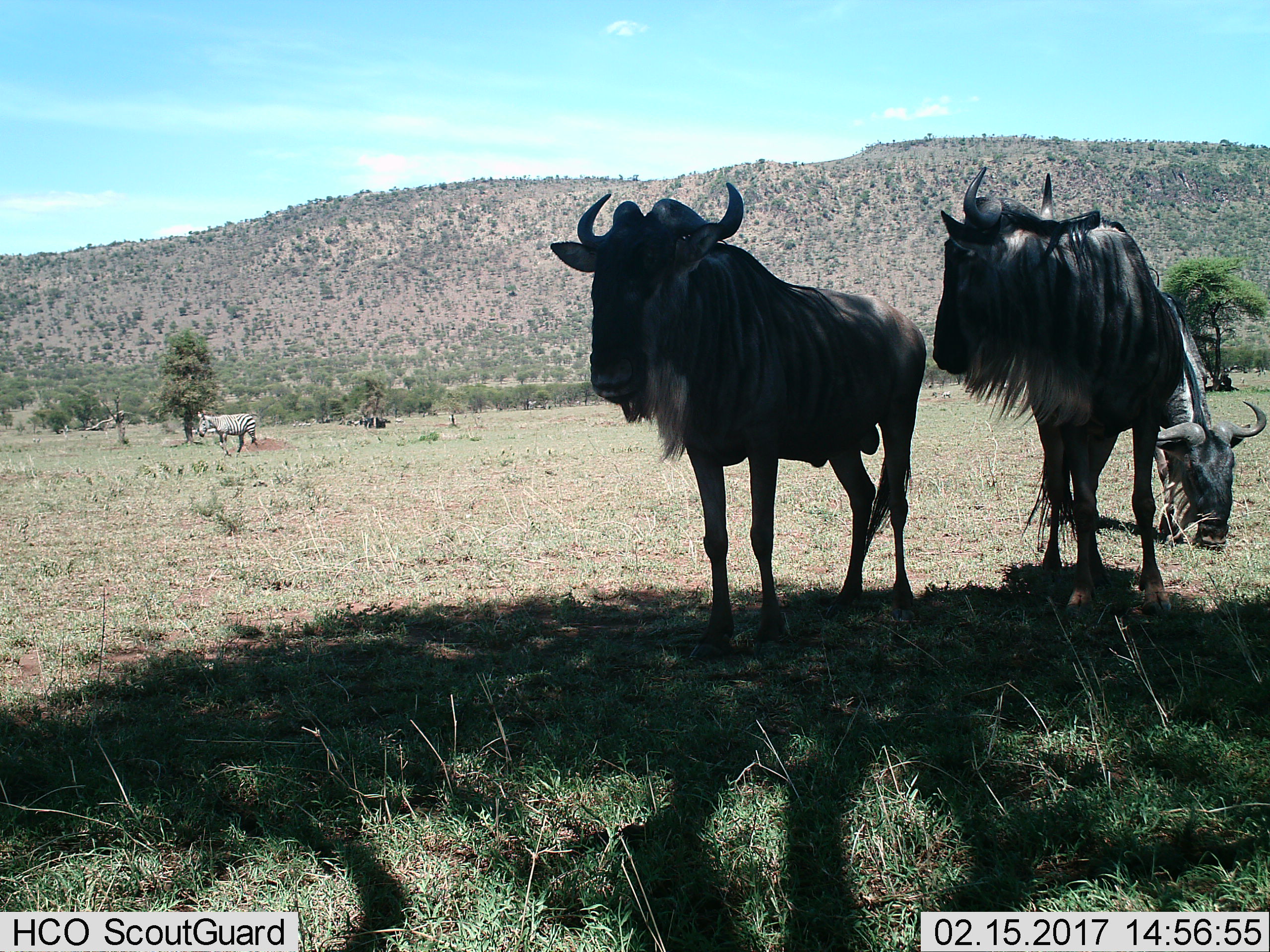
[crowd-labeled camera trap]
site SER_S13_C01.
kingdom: Animalia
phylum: Chordata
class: Mammalia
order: Artiodactyla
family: Bovidae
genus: Connochaetes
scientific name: Connochaetes taurinus taurinus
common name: blue wildebeest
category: wildebeestblue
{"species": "wildebeestblue (blue wildebeest) (Connochaetes taurinus taurinus)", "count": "3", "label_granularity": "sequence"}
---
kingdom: Animalia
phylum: Chordata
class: Mammalia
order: Perissodactyla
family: Equidae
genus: Equus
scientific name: Equus quagga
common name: plains zebra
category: zebraplains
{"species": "zebraplains (plains zebra) (Equus quagga)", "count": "1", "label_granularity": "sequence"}